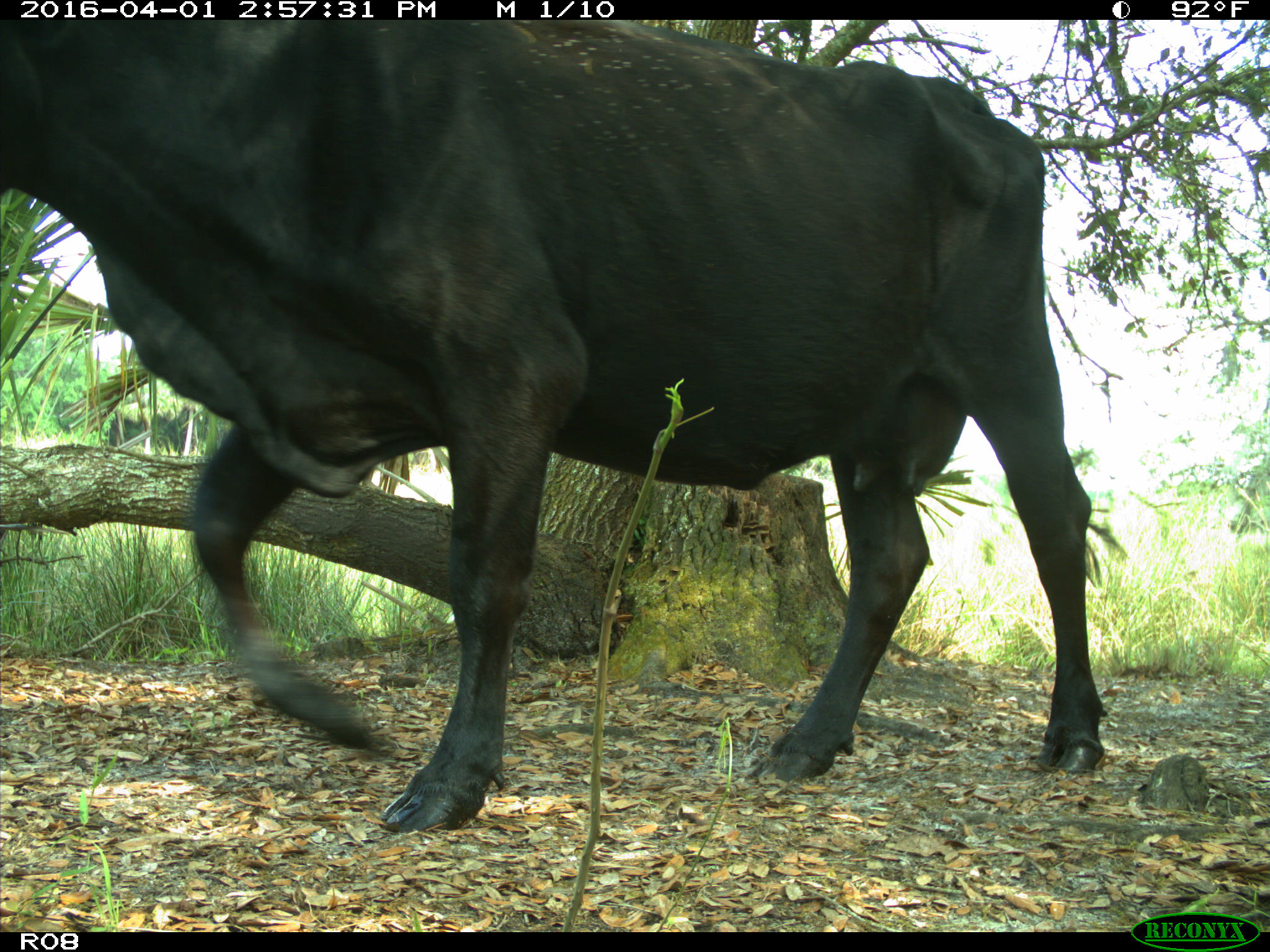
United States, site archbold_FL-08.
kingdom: Animalia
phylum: Chordata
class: Mammalia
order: Artiodactyla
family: Bovidae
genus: Bos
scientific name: Bos taurus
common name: domestic cow